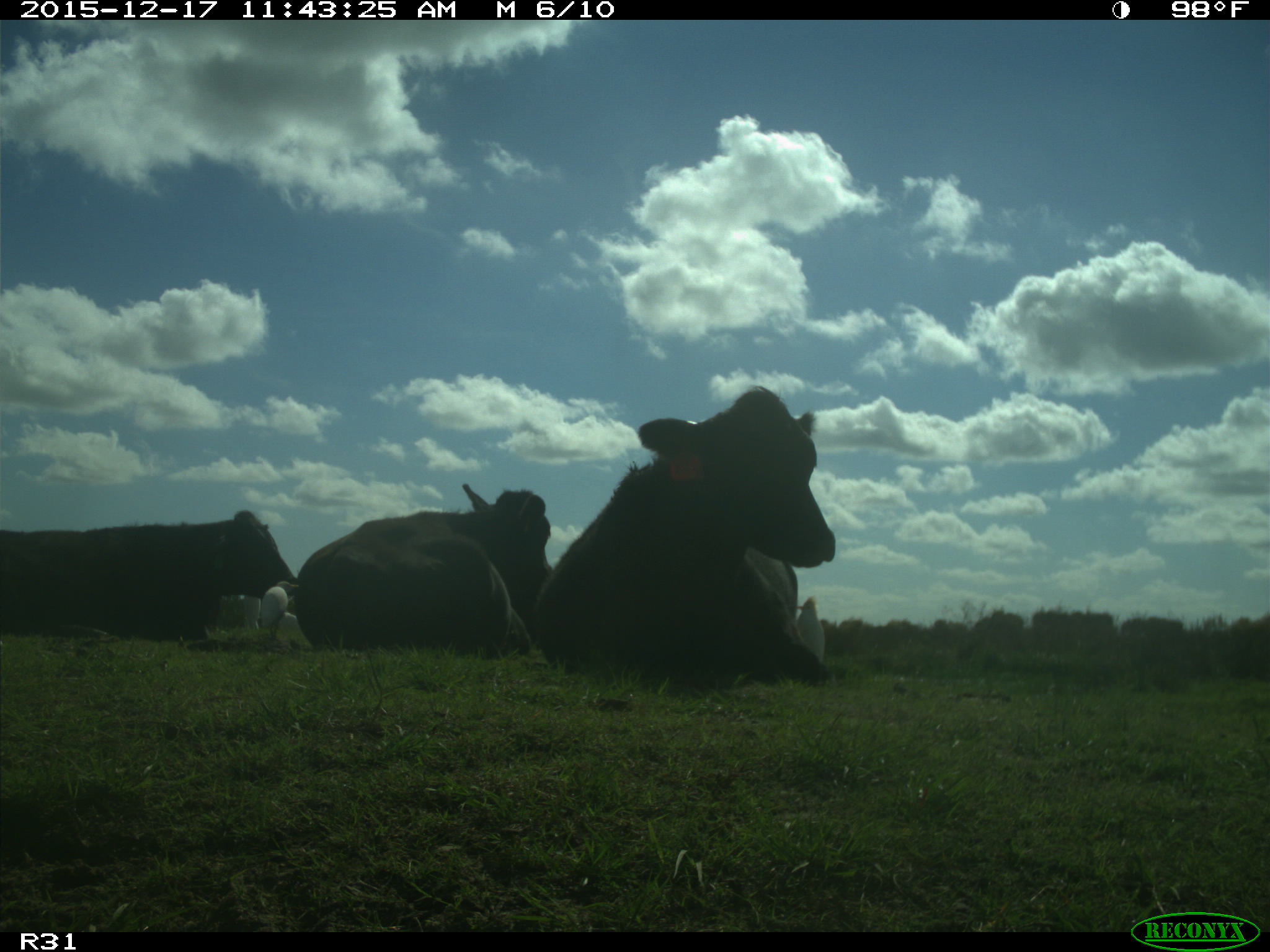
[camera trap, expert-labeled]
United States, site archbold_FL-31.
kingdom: Animalia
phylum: Chordata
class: Mammalia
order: Artiodactyla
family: Bovidae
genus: Bos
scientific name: Bos taurus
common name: domestic cow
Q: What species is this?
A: Bos taurus (domestic cow).